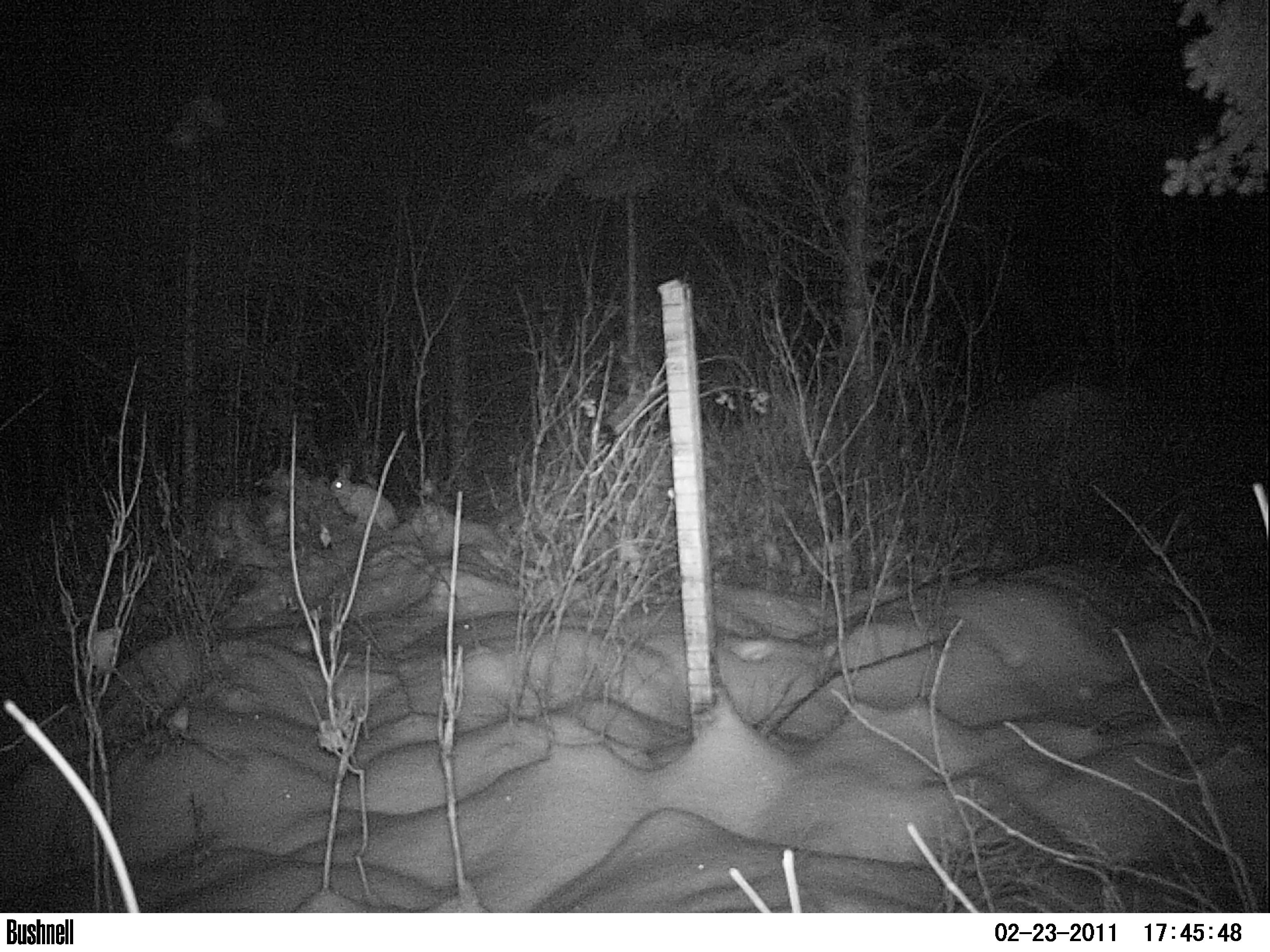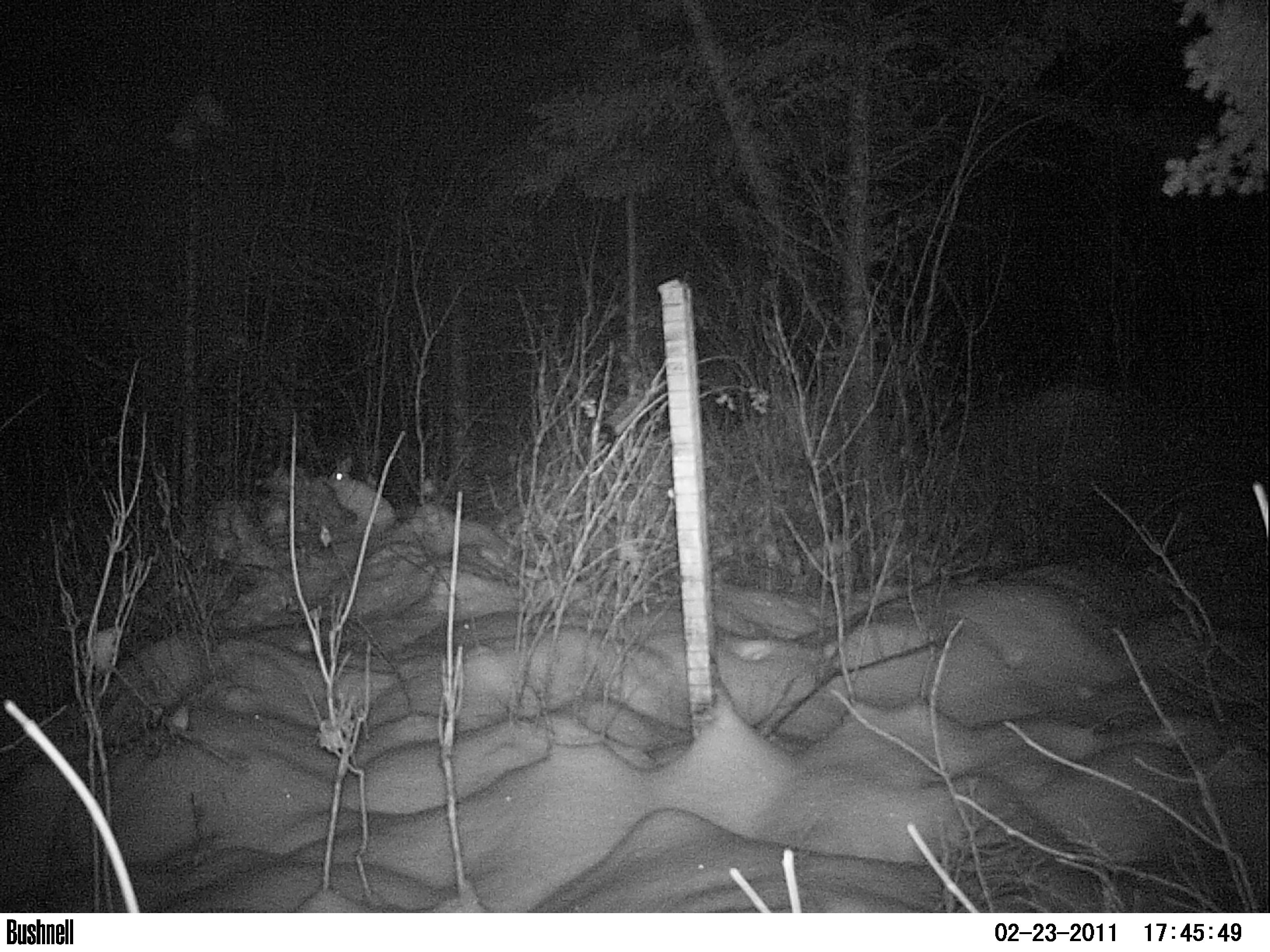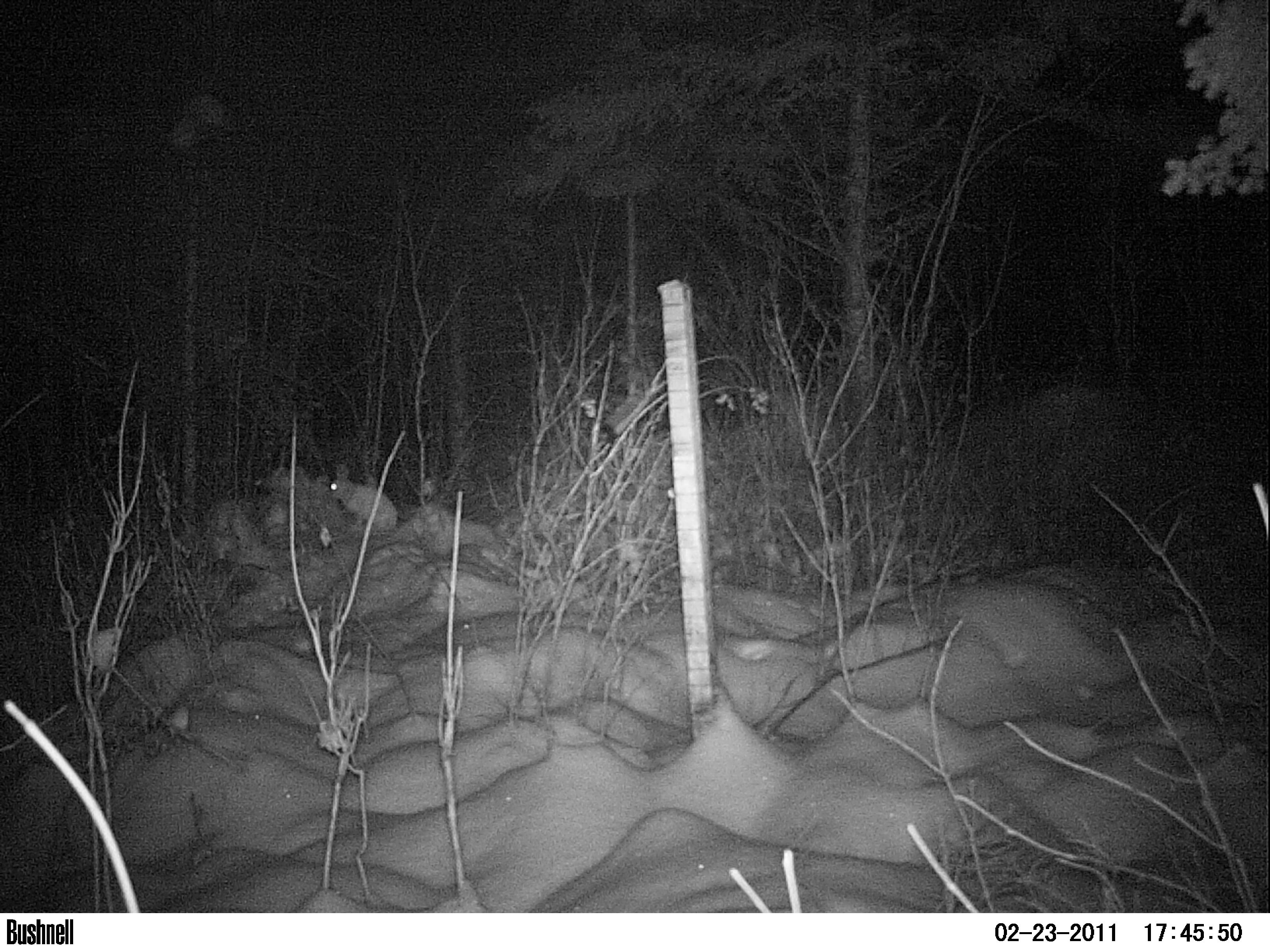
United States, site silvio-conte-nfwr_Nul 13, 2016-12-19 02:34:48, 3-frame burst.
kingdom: Animalia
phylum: Chordata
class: Mammalia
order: Lagomorpha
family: Leporidae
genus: Lepus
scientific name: Lepus americanus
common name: snowshoe hare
Snowshoe hare (Lepus americanus).